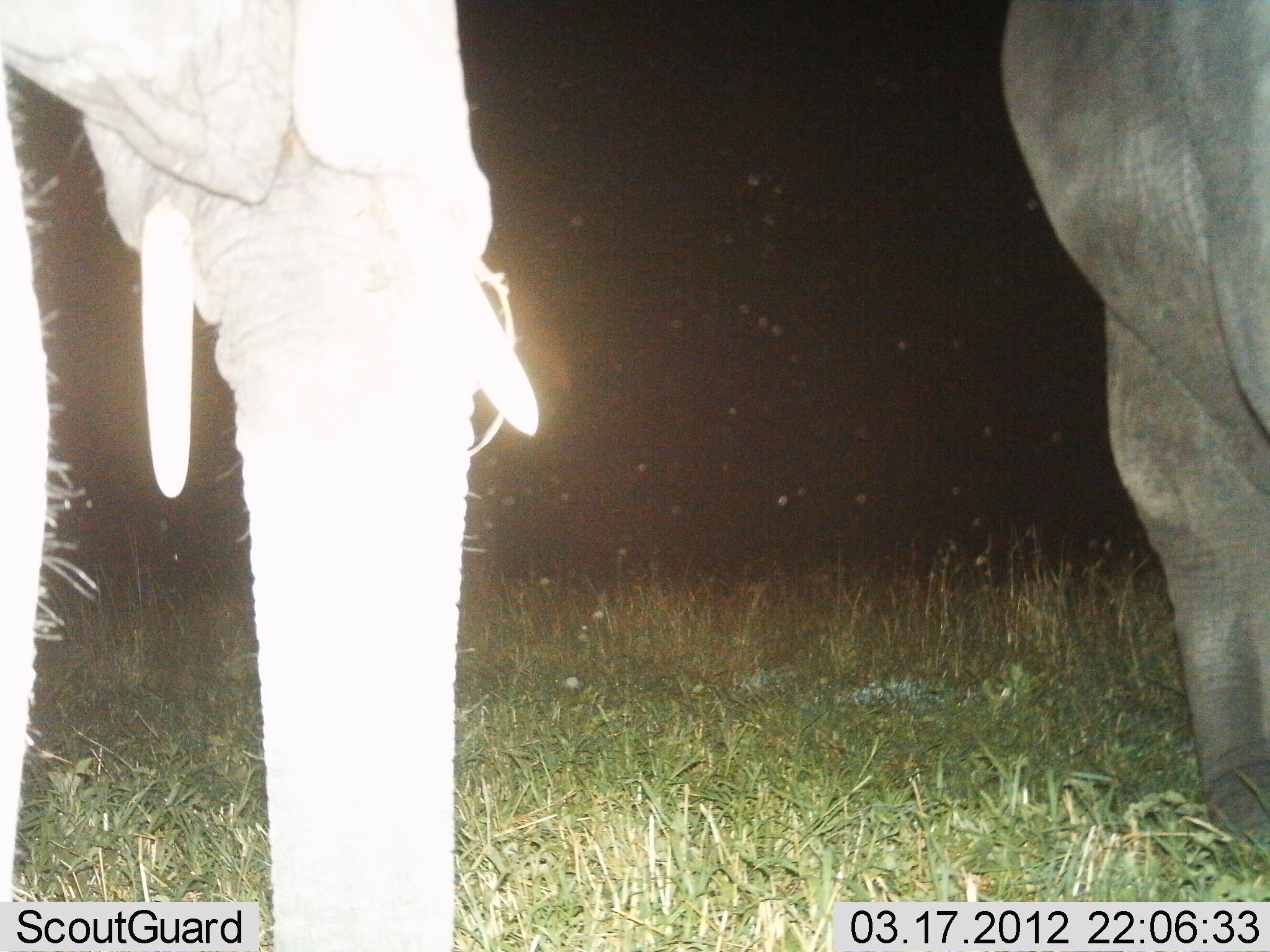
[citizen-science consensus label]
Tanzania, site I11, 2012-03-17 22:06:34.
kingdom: Animalia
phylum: Chordata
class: Mammalia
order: Proboscidea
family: Elephantidae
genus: Loxodonta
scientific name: Loxodonta africana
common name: african bush elephant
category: elephant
Elephant (african bush elephant) (Loxodonta africana), count 2. Behavior (volunteer vote fractions): standing 94%, resting 0%, moving 6%, interacting 0%. Young present (vote fraction): 0%. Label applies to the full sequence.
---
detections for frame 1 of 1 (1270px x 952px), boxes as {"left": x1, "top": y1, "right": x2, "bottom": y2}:
animal: {"left": 1, "top": 0, "right": 541, "bottom": 951}; {"left": 998, "top": 2, "right": 1270, "bottom": 851}